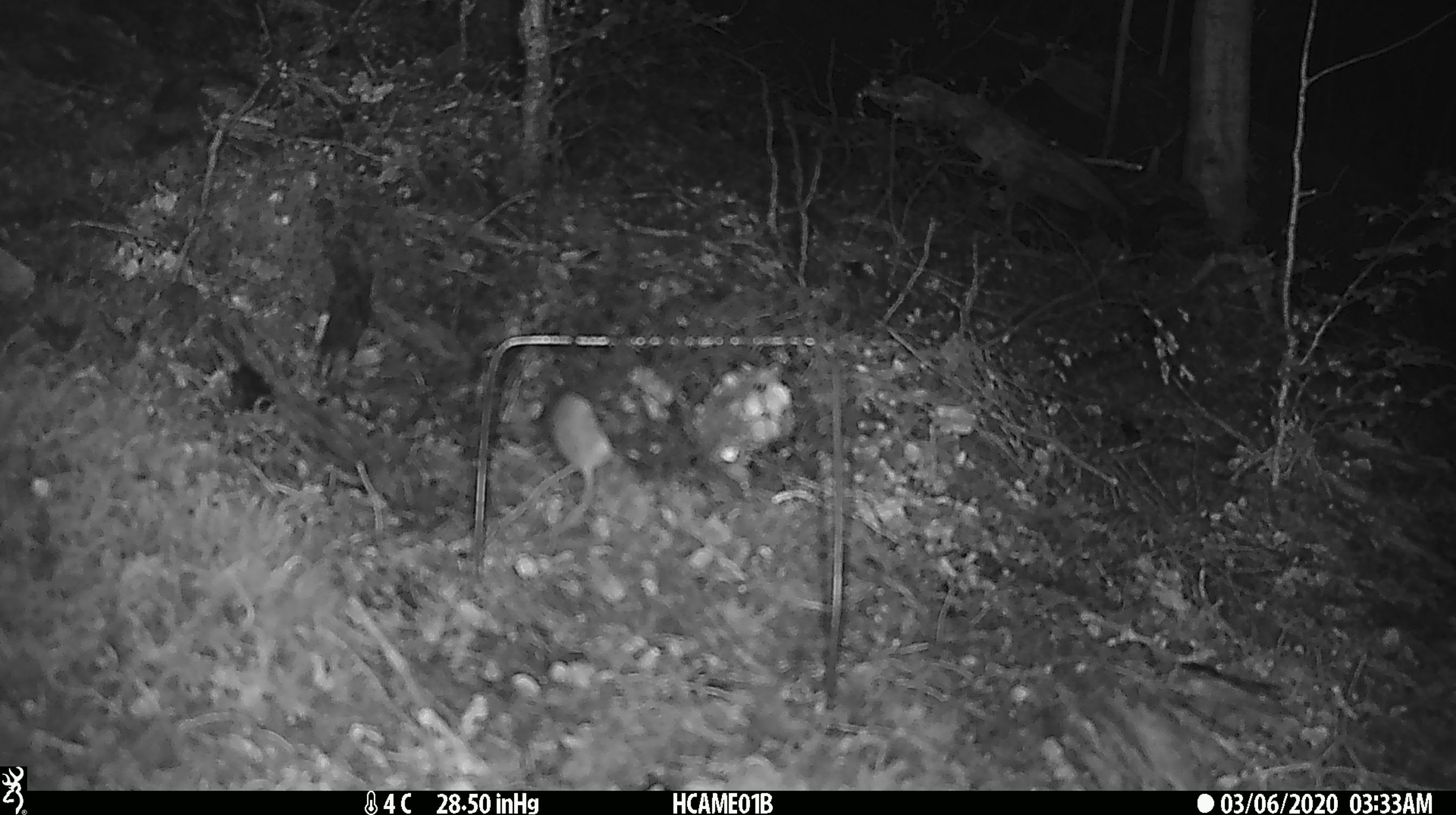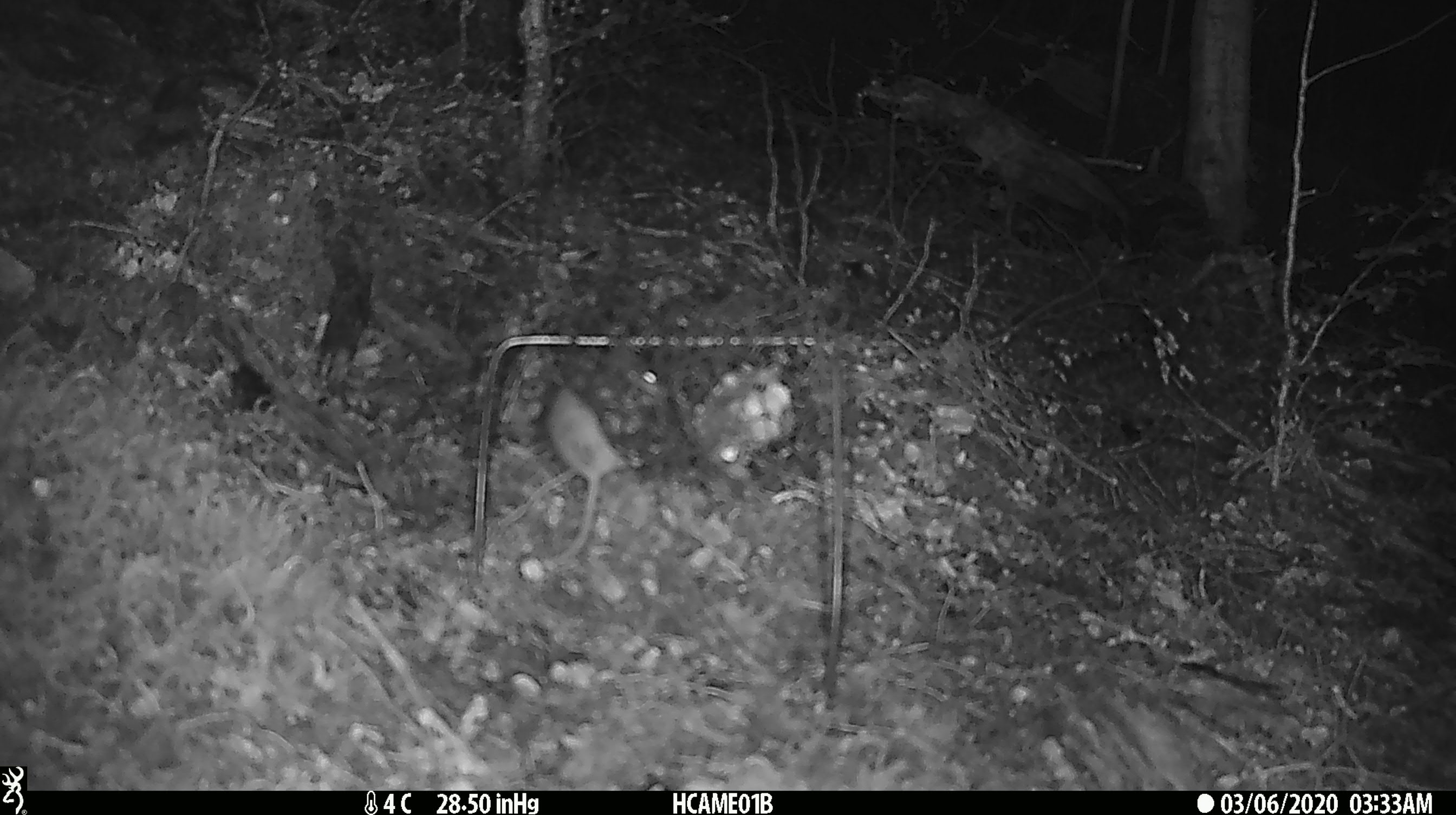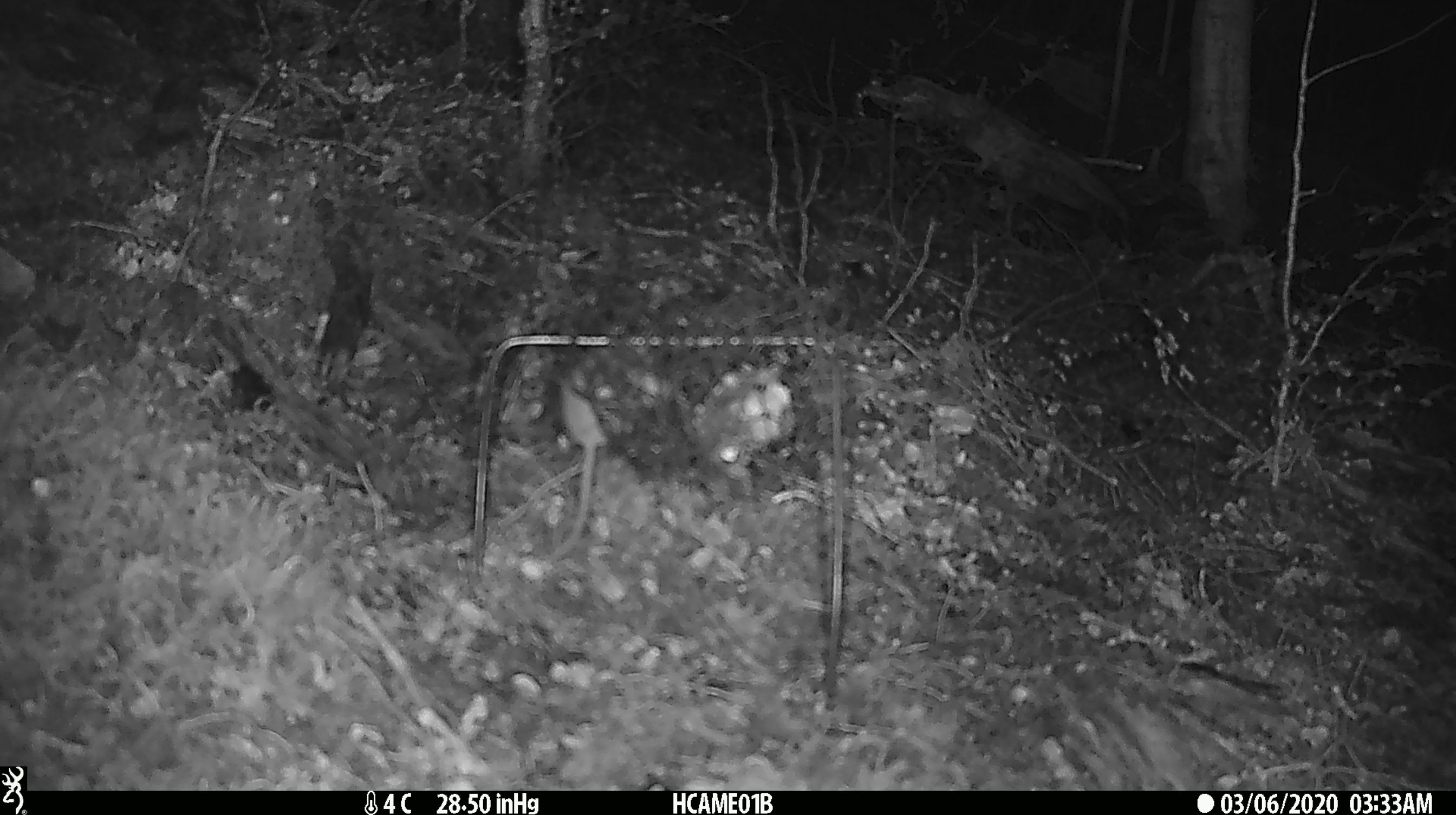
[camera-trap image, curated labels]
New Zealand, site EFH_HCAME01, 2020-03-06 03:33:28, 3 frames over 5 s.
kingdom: Animalia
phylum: Chordata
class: Mammalia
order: Rodentia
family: Muridae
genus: Mus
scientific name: Mus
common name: mouse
Mouse (Mus).